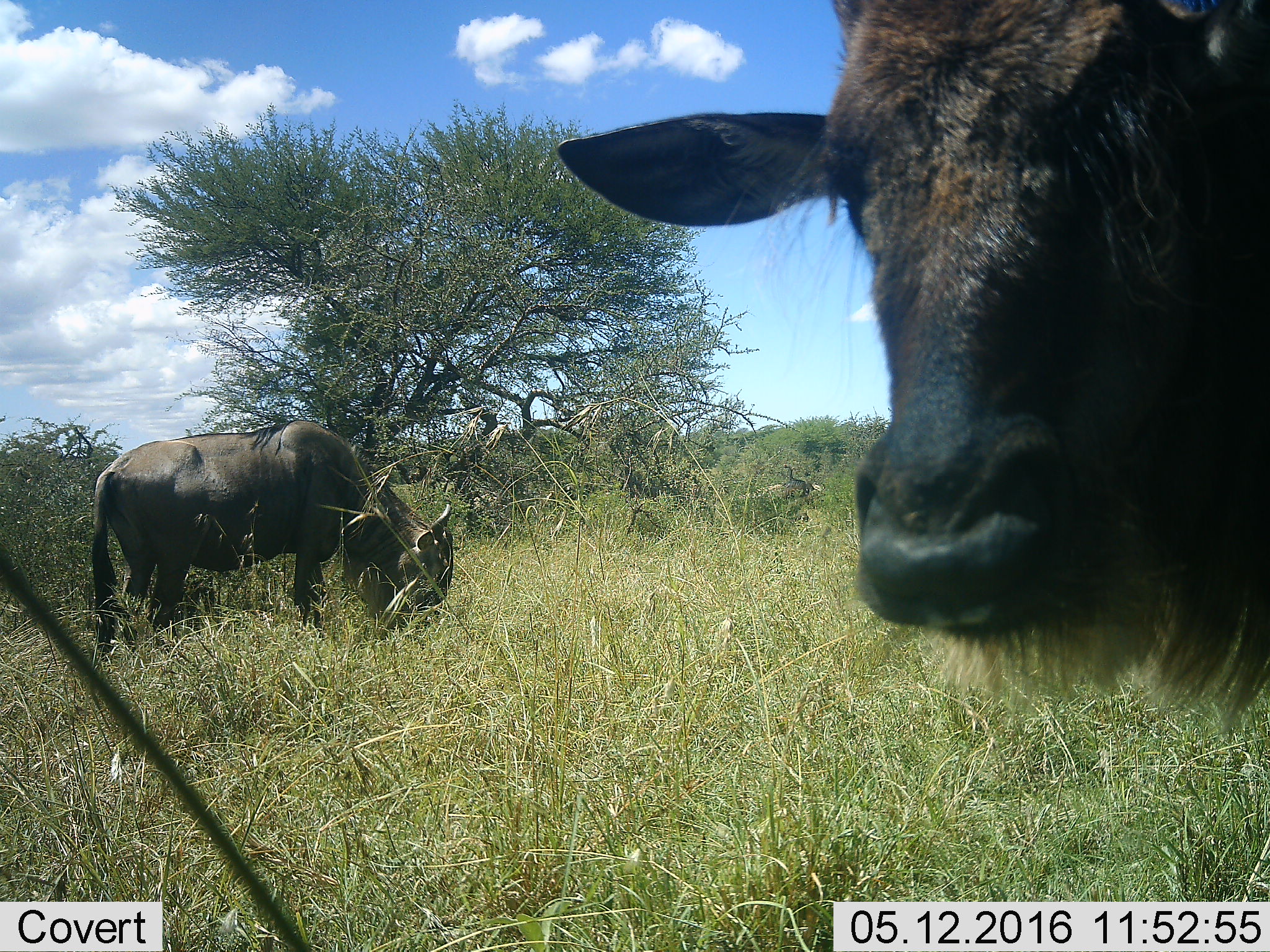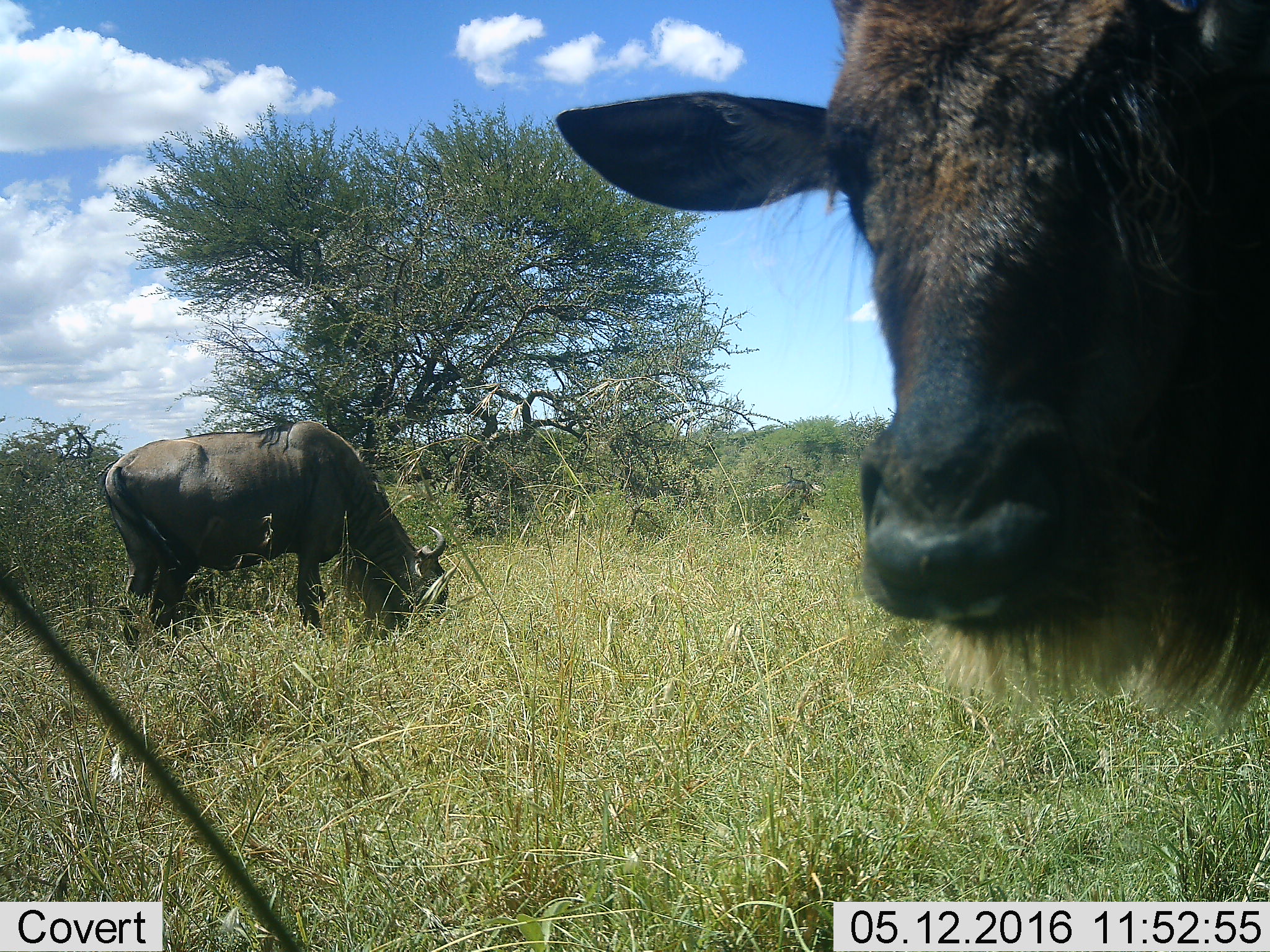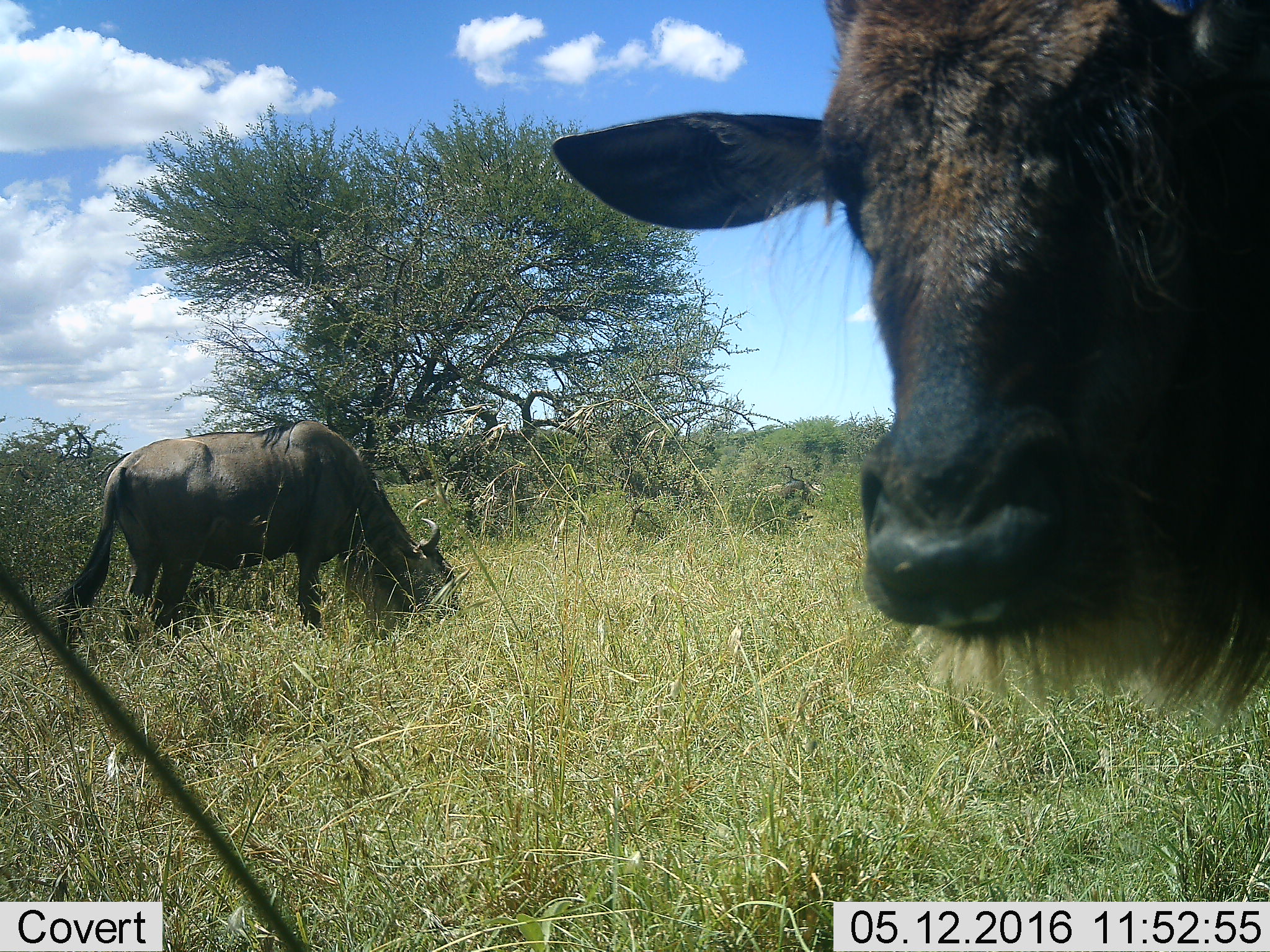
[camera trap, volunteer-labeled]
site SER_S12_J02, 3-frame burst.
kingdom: Animalia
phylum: Chordata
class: Mammalia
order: Artiodactyla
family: Bovidae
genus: Connochaetes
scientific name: Connochaetes taurinus taurinus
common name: blue wildebeest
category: wildebeestblue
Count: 2.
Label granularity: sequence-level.